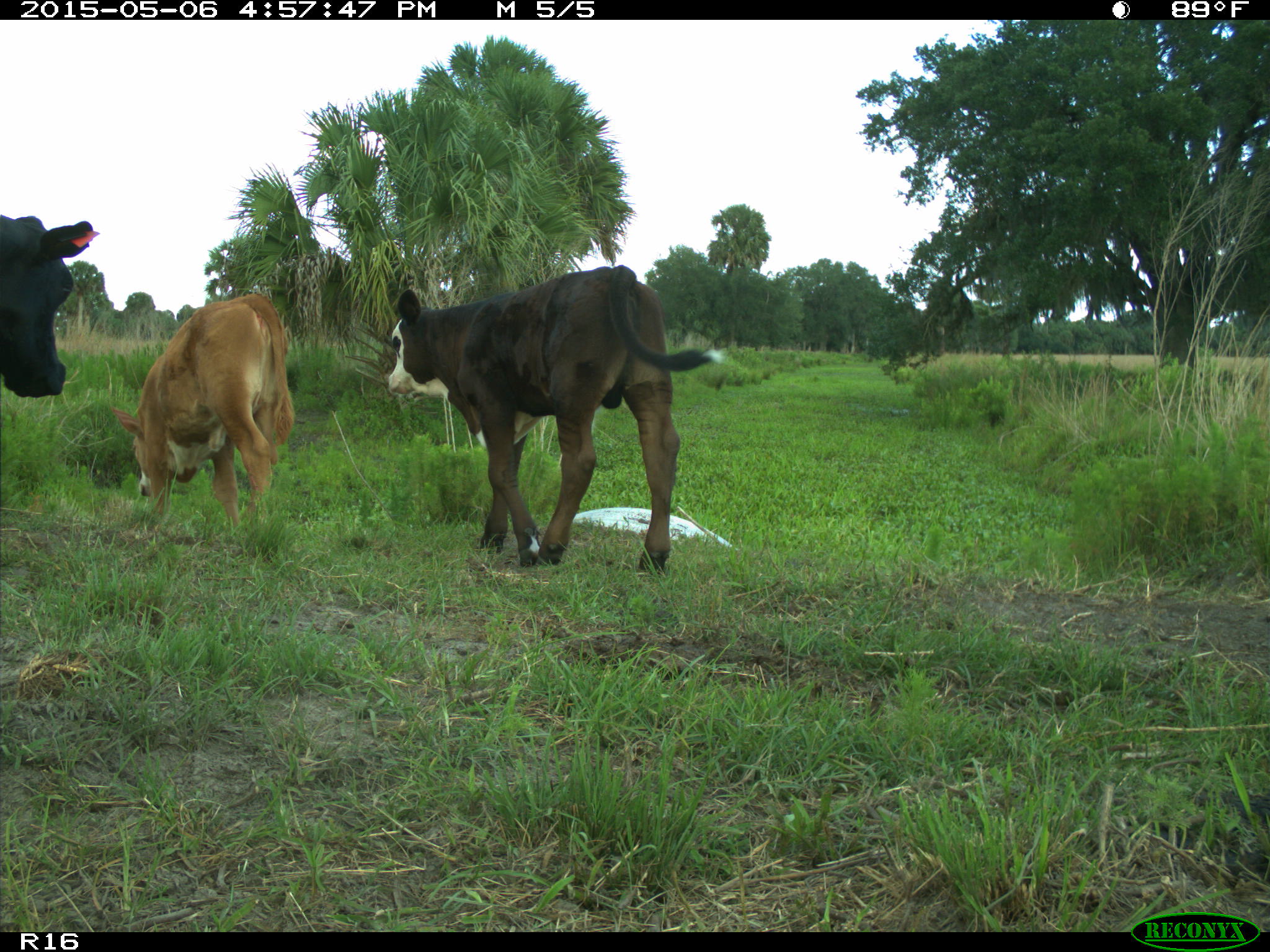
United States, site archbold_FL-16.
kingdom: Animalia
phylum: Chordata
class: Mammalia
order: Artiodactyla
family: Bovidae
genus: Bos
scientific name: Bos taurus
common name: domestic cow